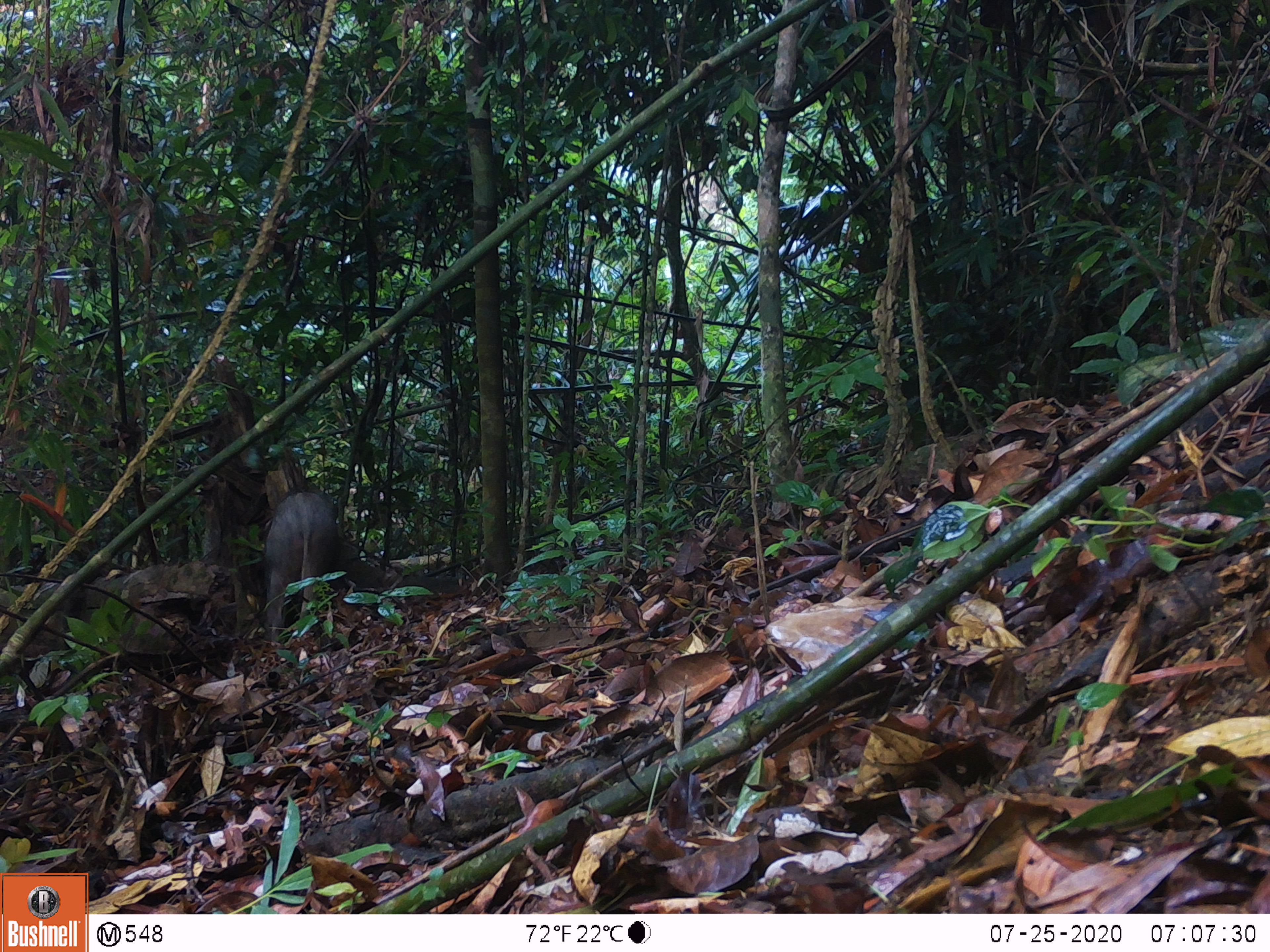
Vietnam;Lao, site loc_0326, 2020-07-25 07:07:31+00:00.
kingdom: Animalia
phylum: Chordata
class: Mammalia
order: Artiodactyla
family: Suidae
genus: Sus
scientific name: Sus scrofa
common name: eurasian wild pig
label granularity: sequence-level